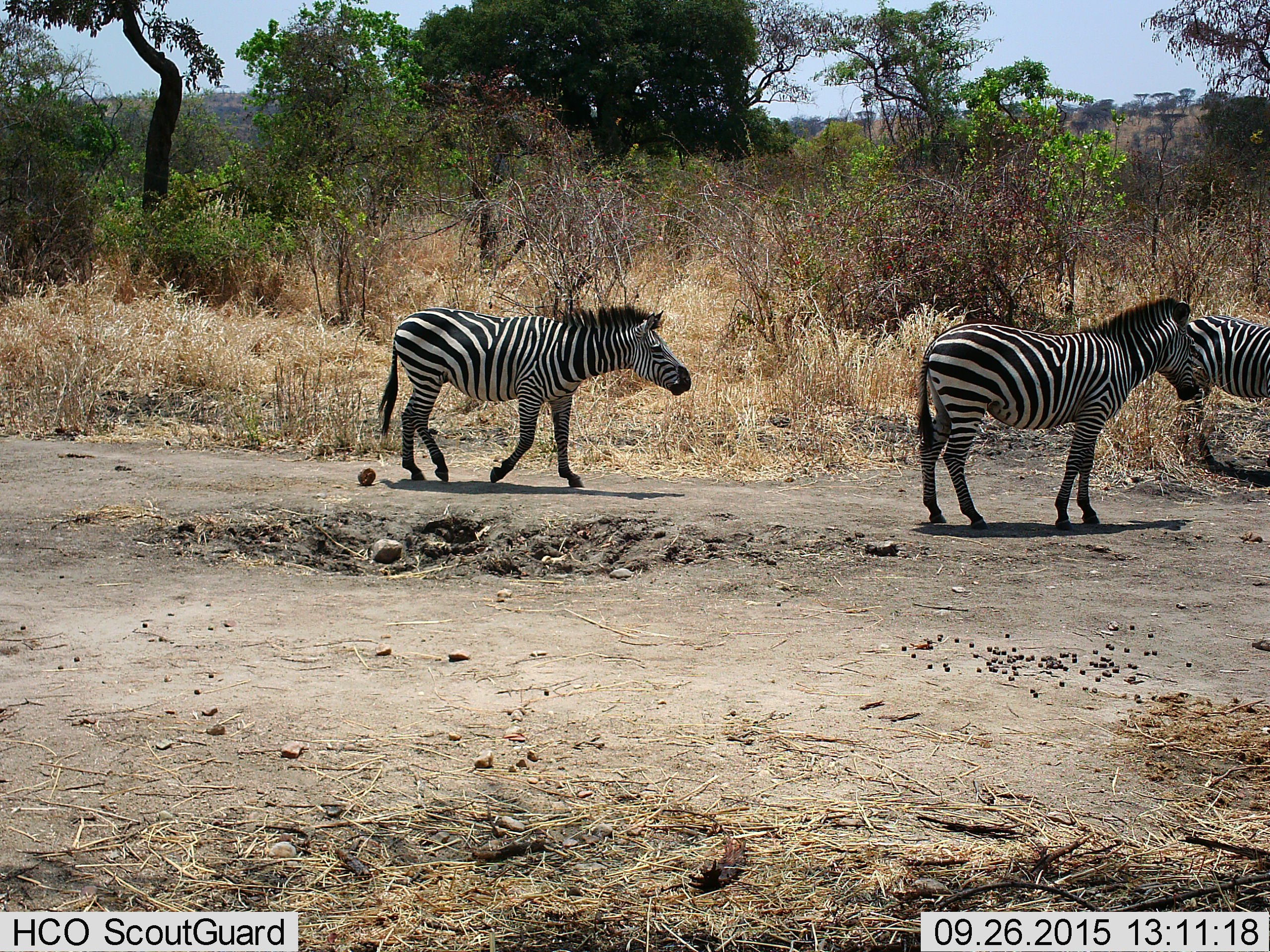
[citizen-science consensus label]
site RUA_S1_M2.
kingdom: Animalia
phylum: Chordata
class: Mammalia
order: Perissodactyla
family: Equidae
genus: Equus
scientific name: Equus quagga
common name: plains zebra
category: zebraplains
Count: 3.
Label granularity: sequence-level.